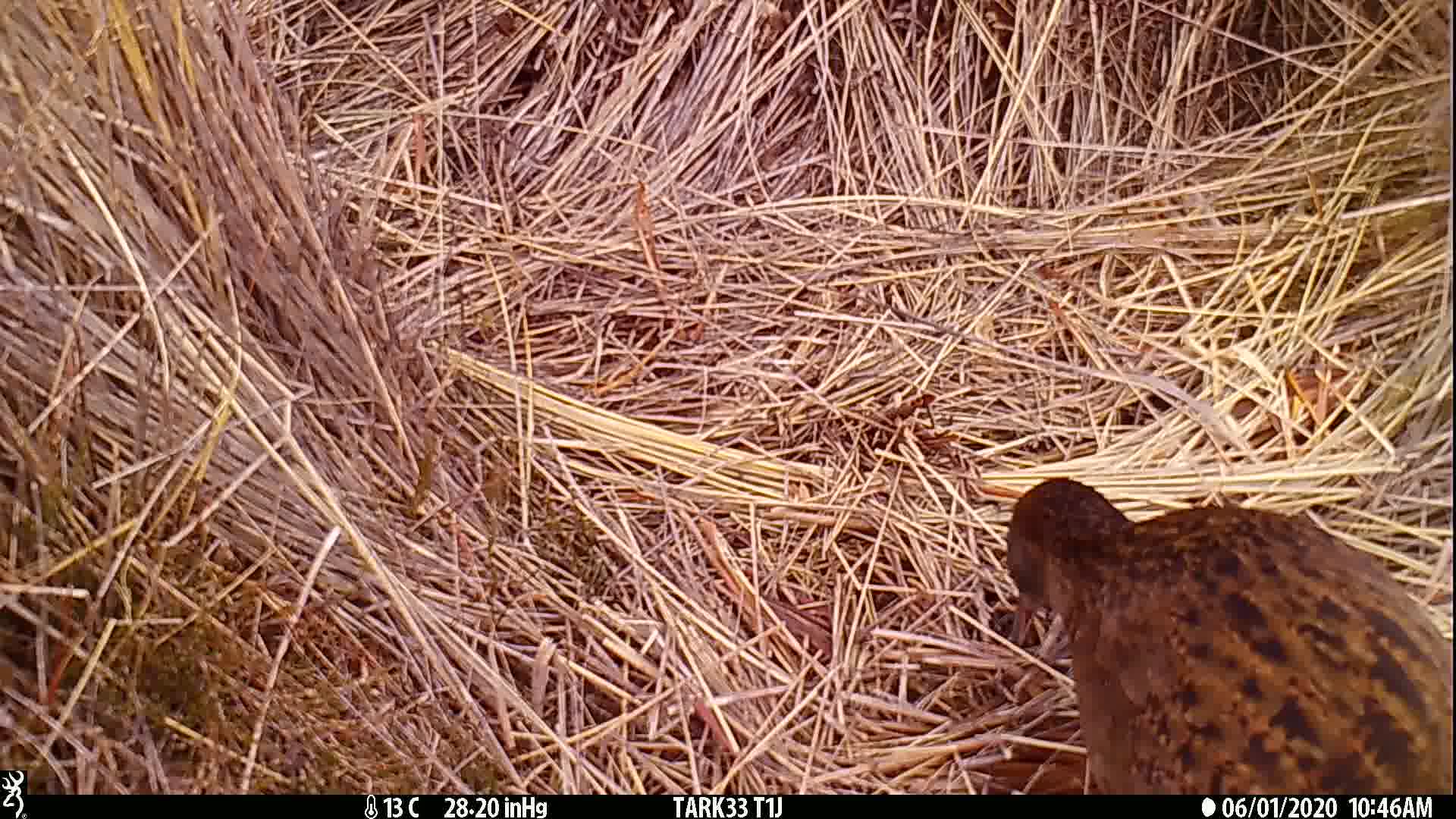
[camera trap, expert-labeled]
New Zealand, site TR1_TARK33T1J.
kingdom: Animalia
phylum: Chordata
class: Aves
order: Gruiformes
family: Rallidae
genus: Gallirallus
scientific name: Gallirallus australis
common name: weka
Weka (Gallirallus australis).